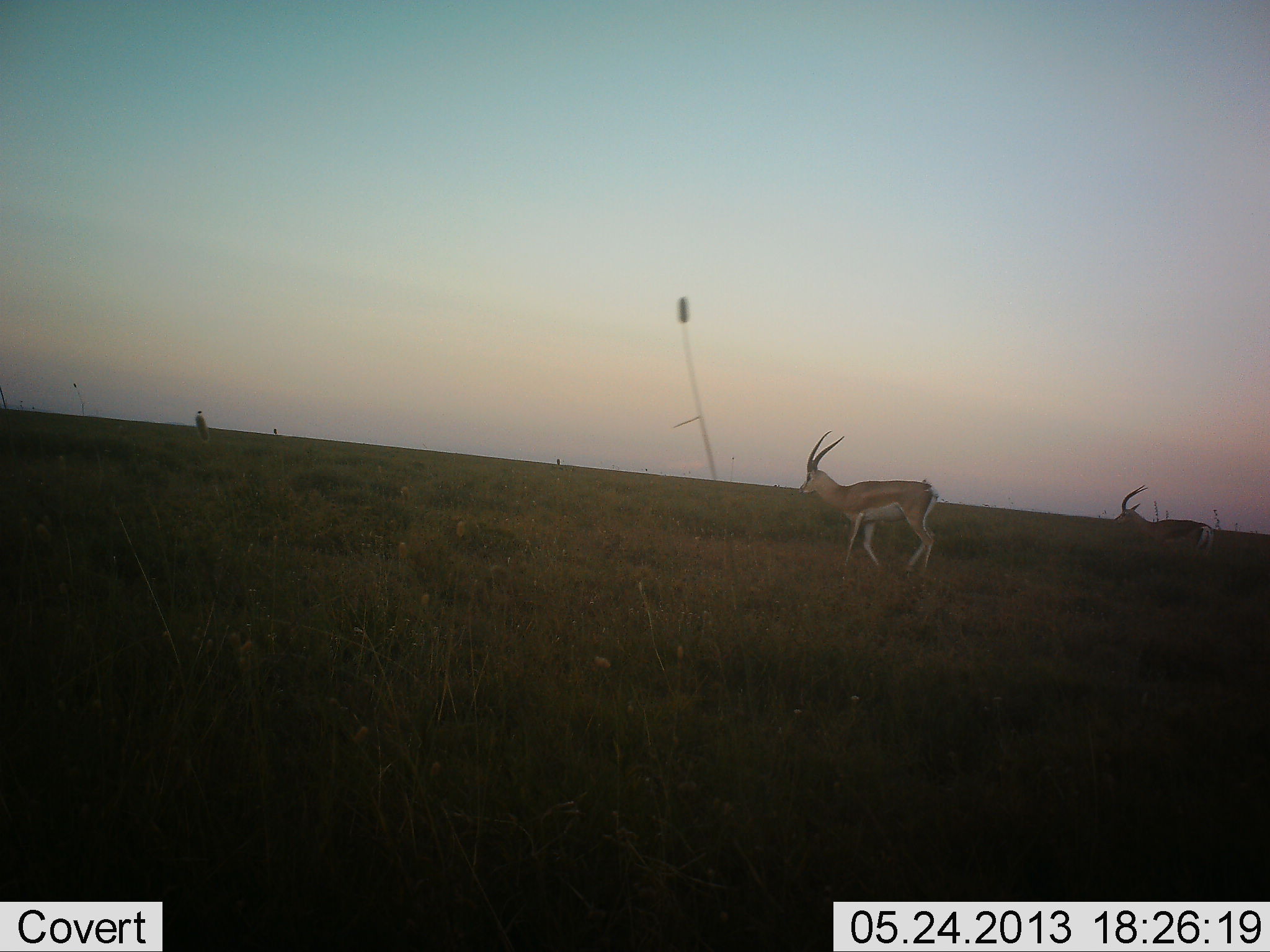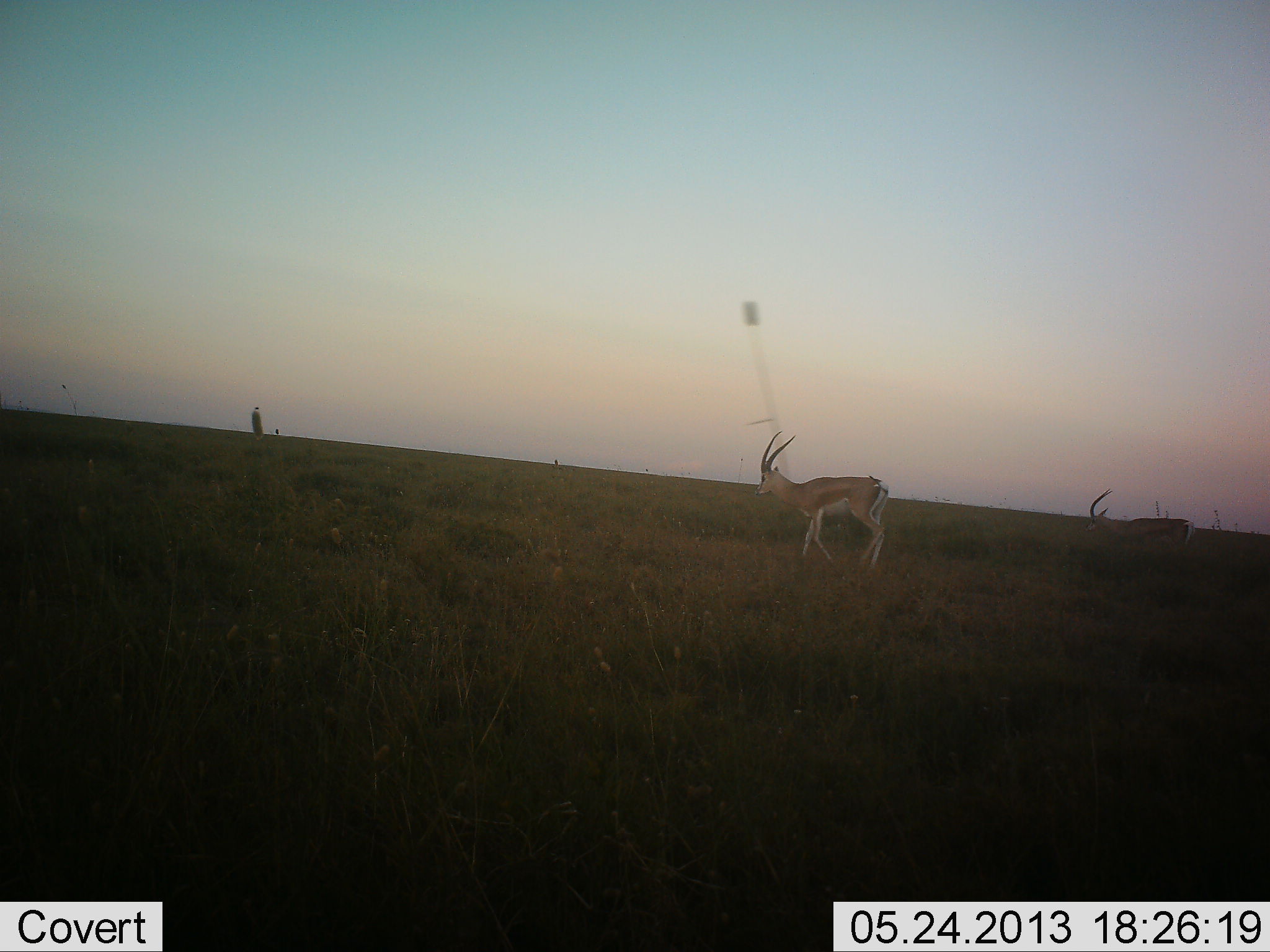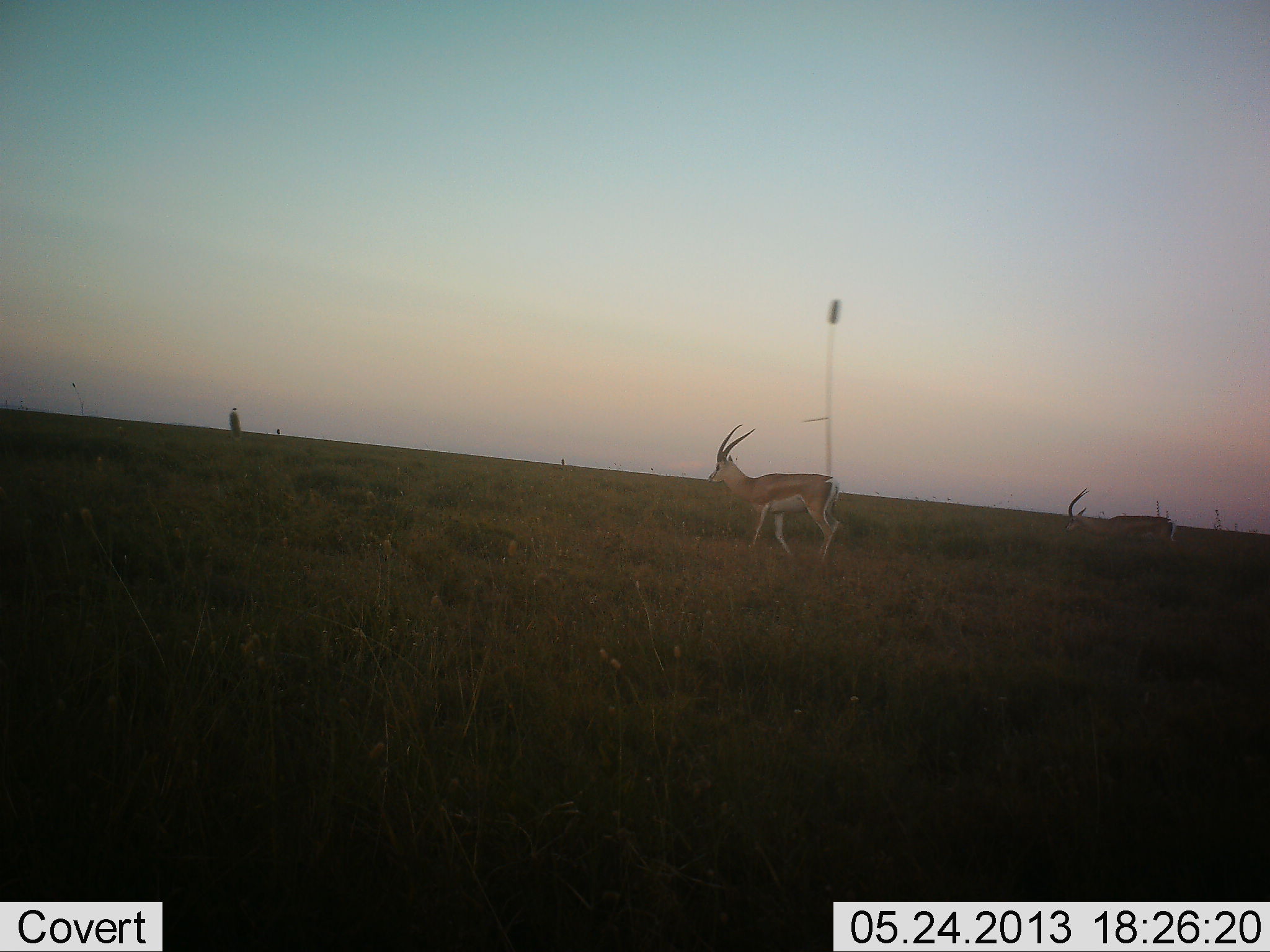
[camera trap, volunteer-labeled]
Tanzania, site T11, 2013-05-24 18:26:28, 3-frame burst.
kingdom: Animalia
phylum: Chordata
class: Mammalia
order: Artiodactyla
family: Bovidae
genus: Nanger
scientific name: Nanger granti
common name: grant's gazelle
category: gazellegrants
Gazellegrants (grant's gazelle) (Nanger granti), count 2. Behavior (volunteer vote fractions): standing 27%, resting 0%, moving 91%, interacting 0%. Young present (vote fraction): 0%. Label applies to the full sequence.